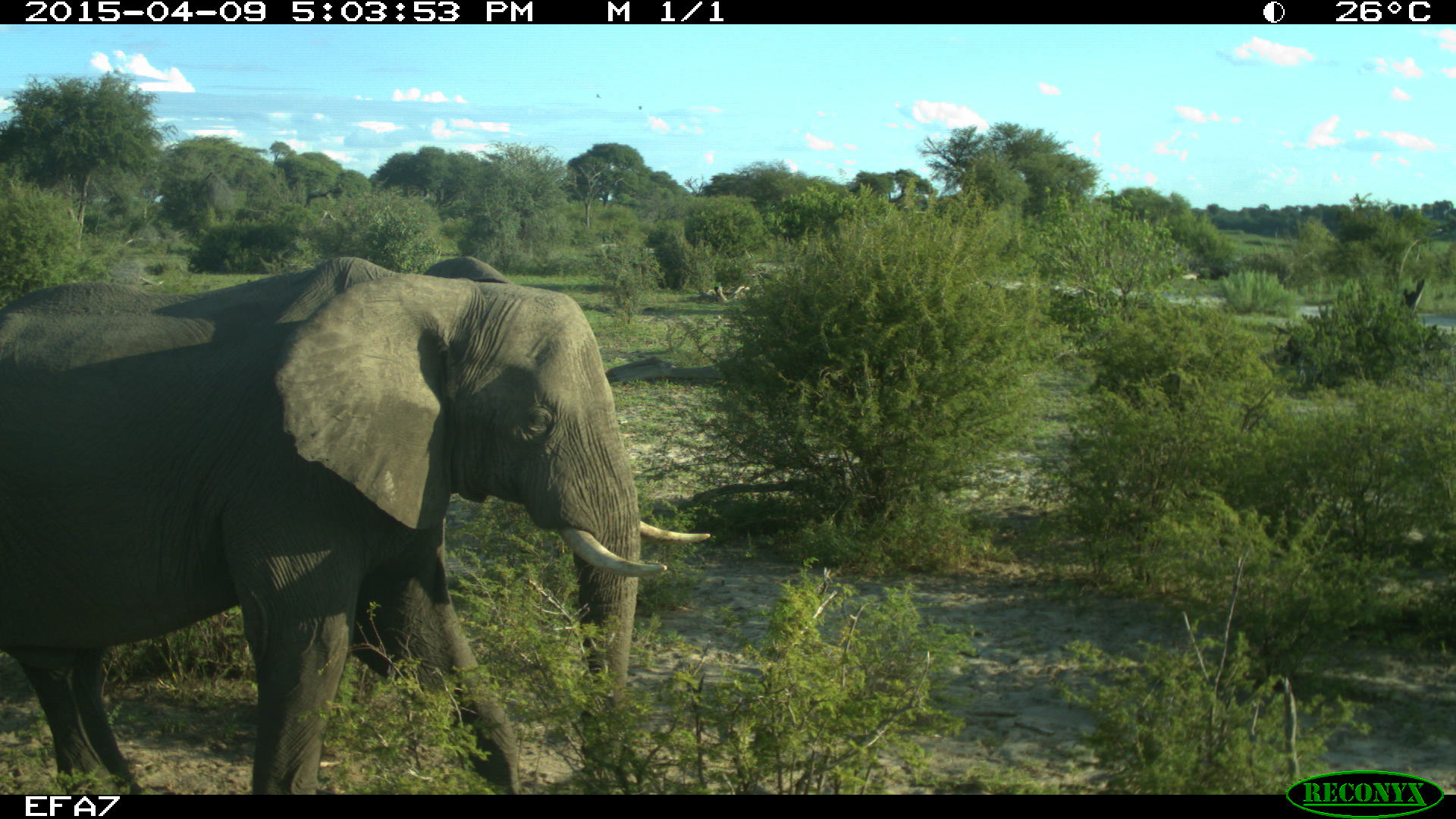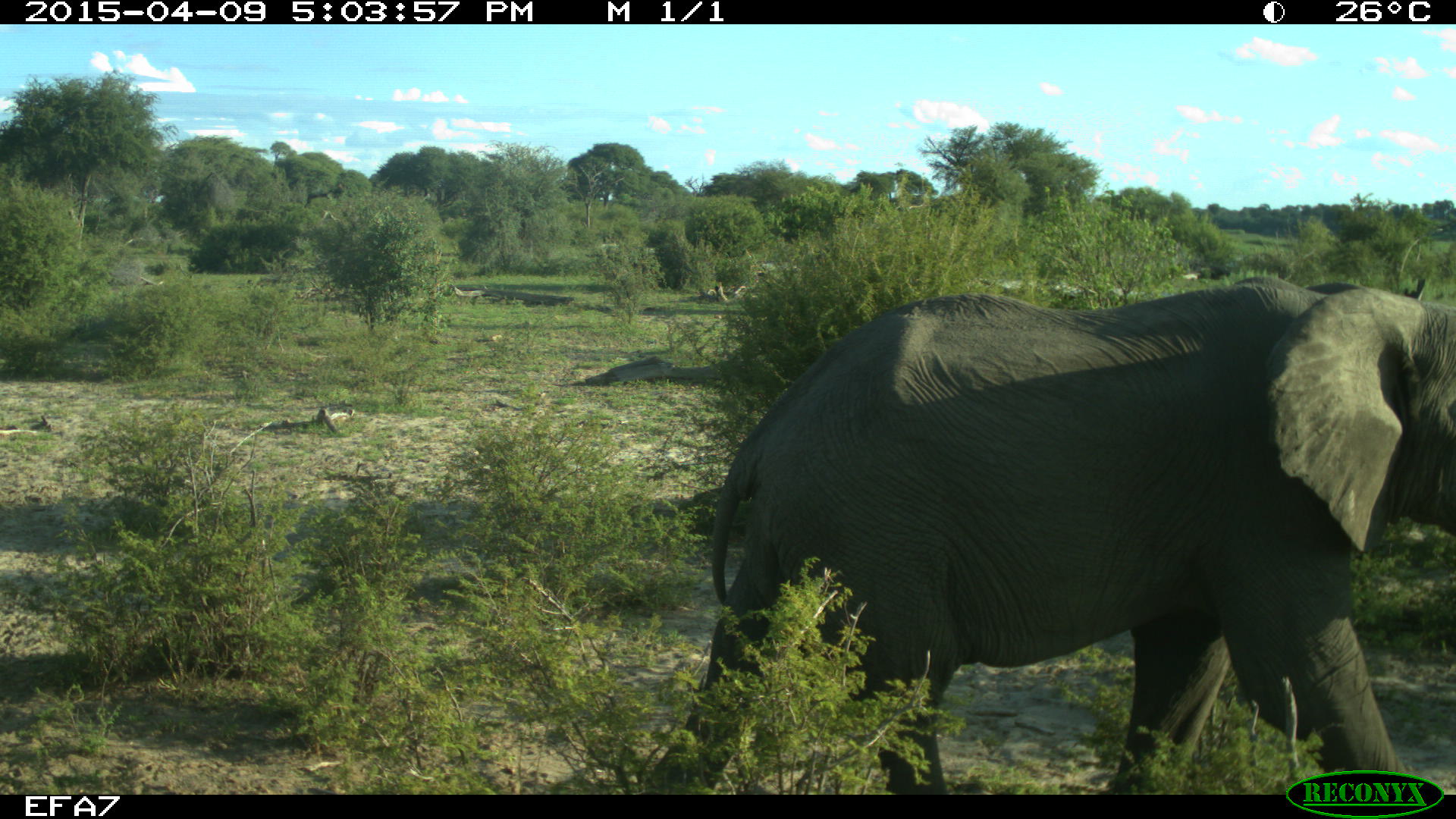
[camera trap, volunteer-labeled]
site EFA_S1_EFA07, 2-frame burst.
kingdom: Animalia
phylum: Chordata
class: Mammalia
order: Proboscidea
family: Elephantidae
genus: Loxodonta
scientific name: Loxodonta africana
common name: african bush elephant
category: elephant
Elephant (african bush elephant) (Loxodonta africana), count 1. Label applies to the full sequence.